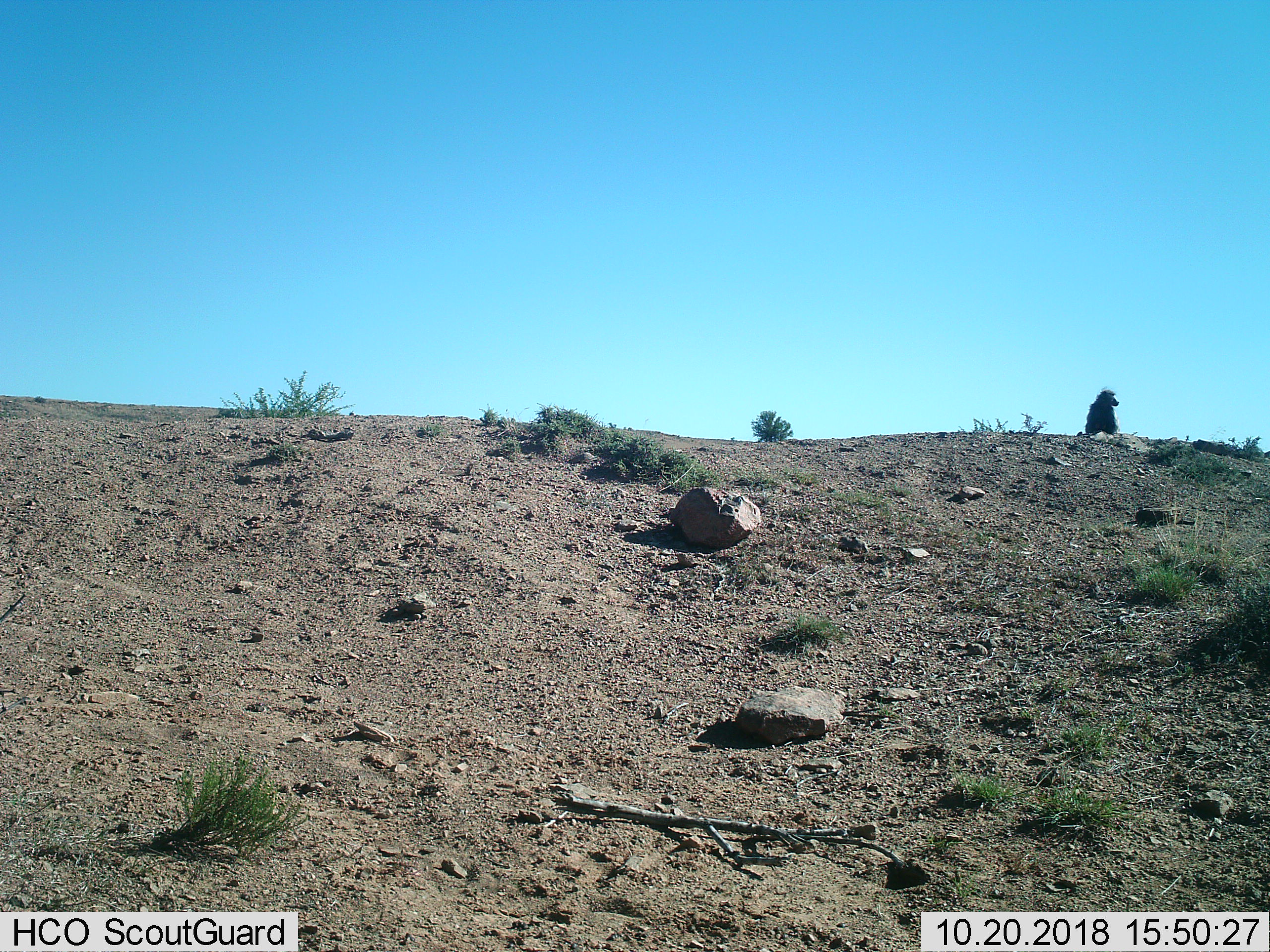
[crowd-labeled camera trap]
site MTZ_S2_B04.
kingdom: Animalia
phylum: Chordata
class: Mammalia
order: Primates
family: Cercopithecidae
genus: Papio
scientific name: Papio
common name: baboon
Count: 1.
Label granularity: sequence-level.